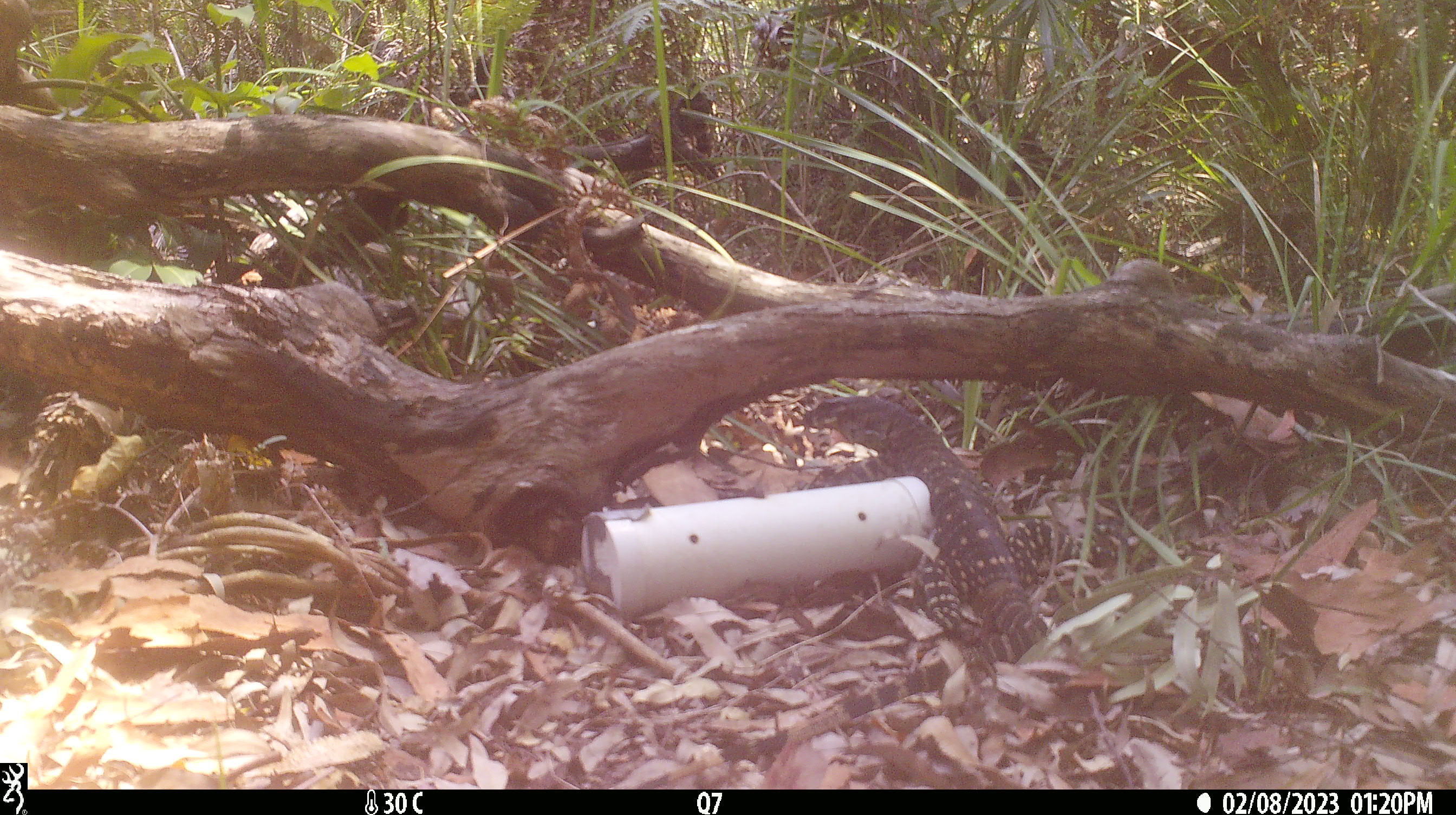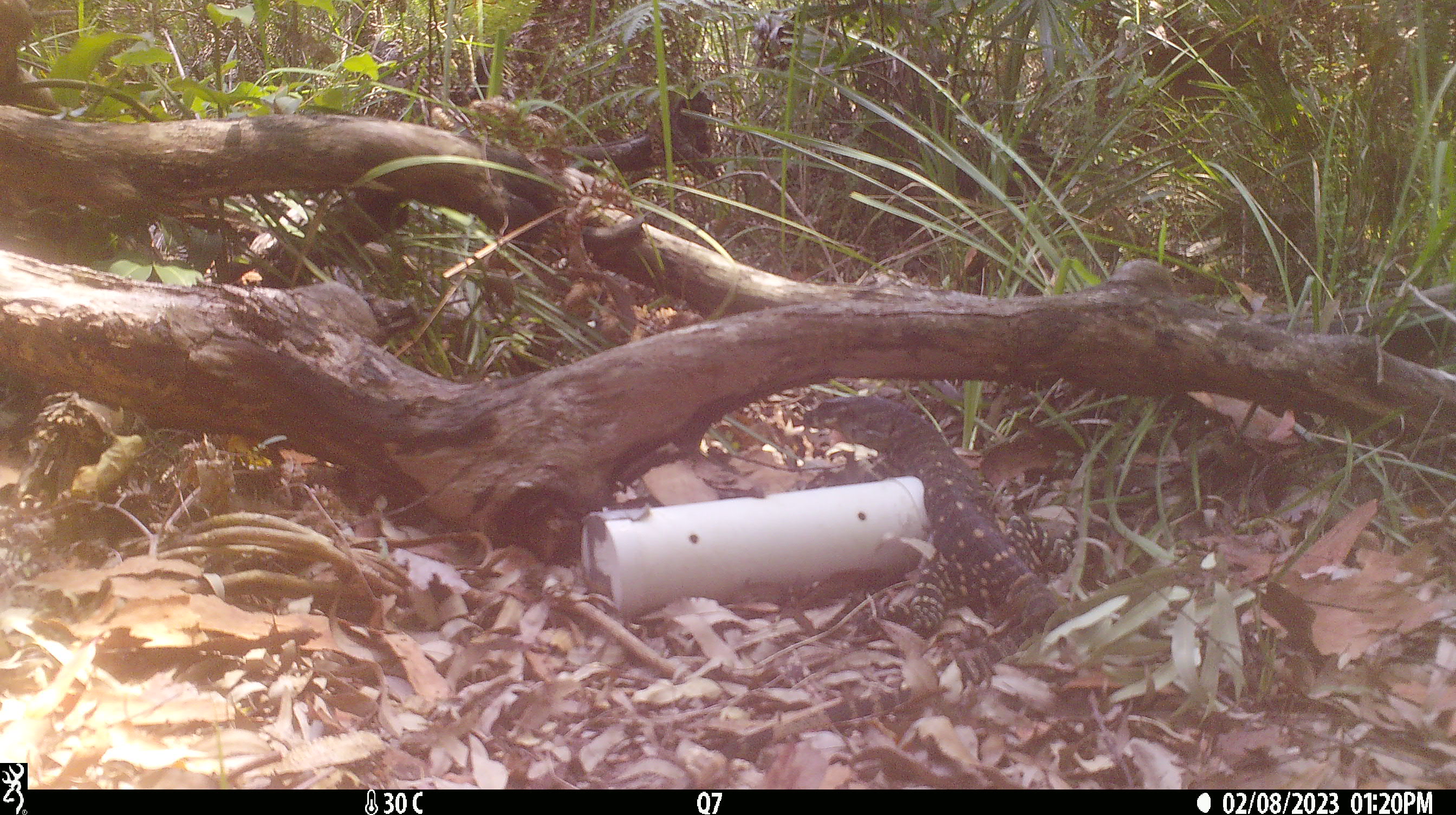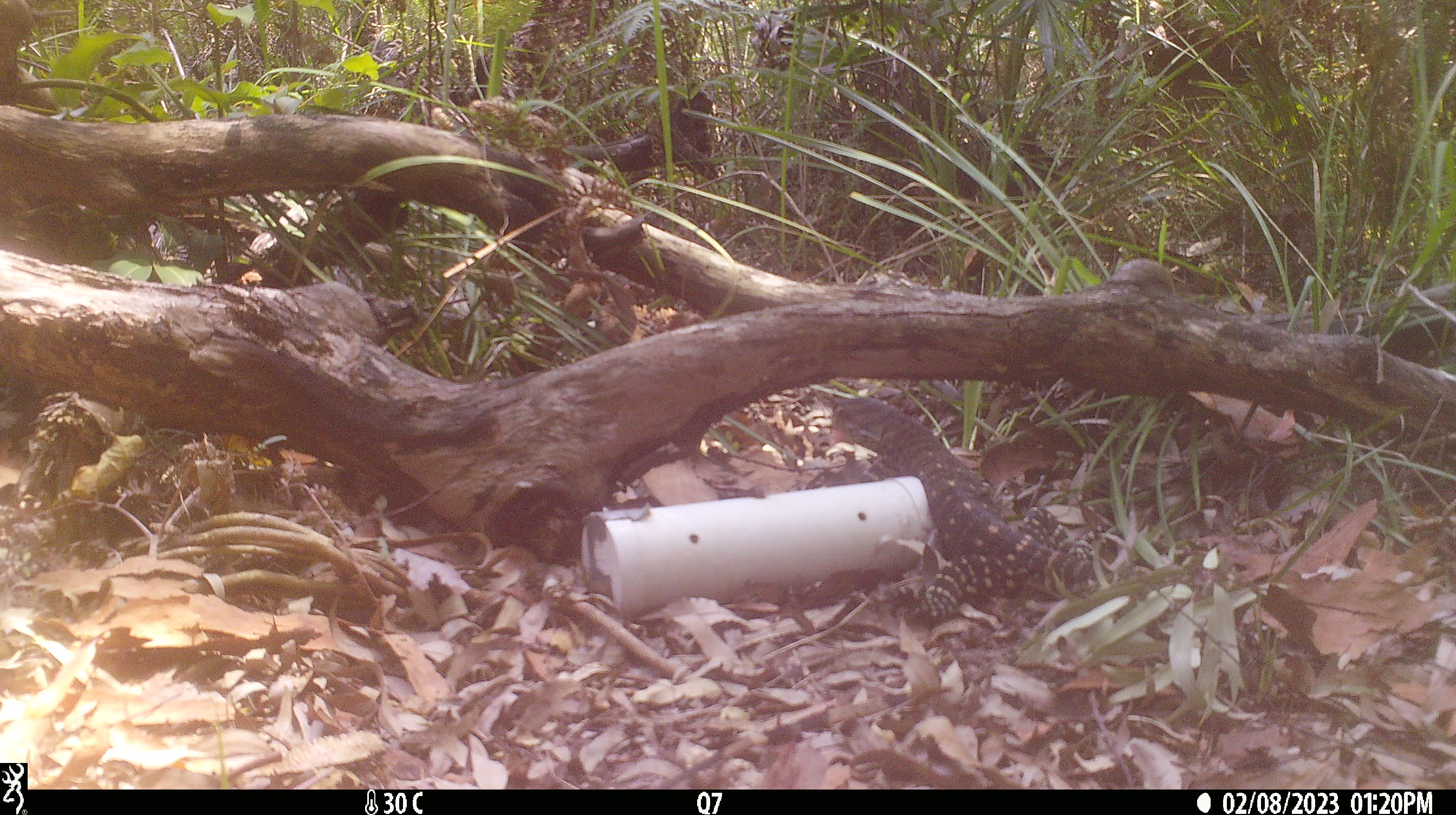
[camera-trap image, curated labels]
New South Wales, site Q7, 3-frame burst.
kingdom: Animalia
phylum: Chordata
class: Reptilia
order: Squamata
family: Varanidae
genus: Varanus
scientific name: Varanus varius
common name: lace monitor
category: goanna